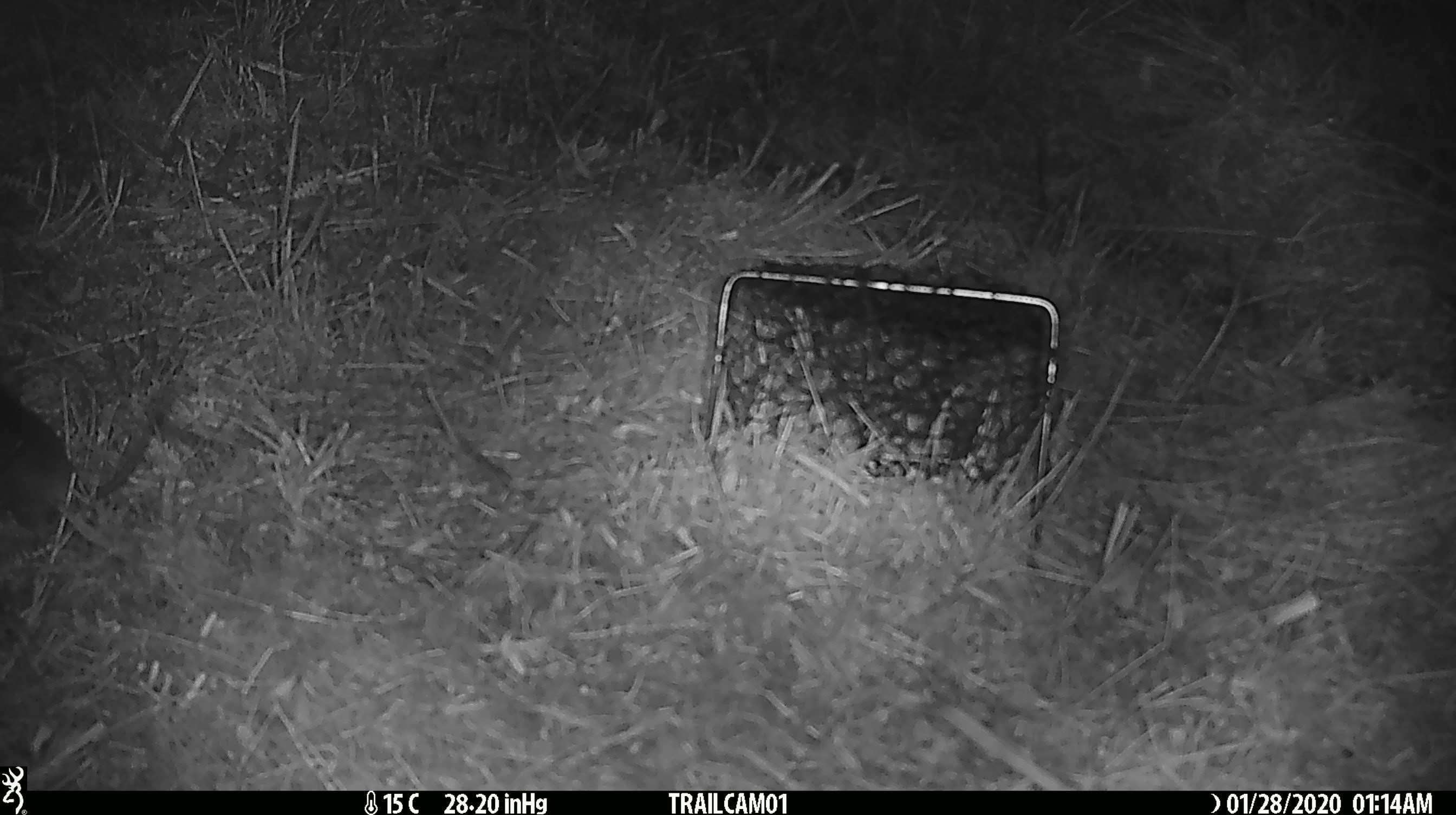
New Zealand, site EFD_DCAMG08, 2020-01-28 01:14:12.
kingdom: Animalia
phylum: Chordata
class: Mammalia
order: Rodentia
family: Muridae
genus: Mus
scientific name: Mus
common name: mouse